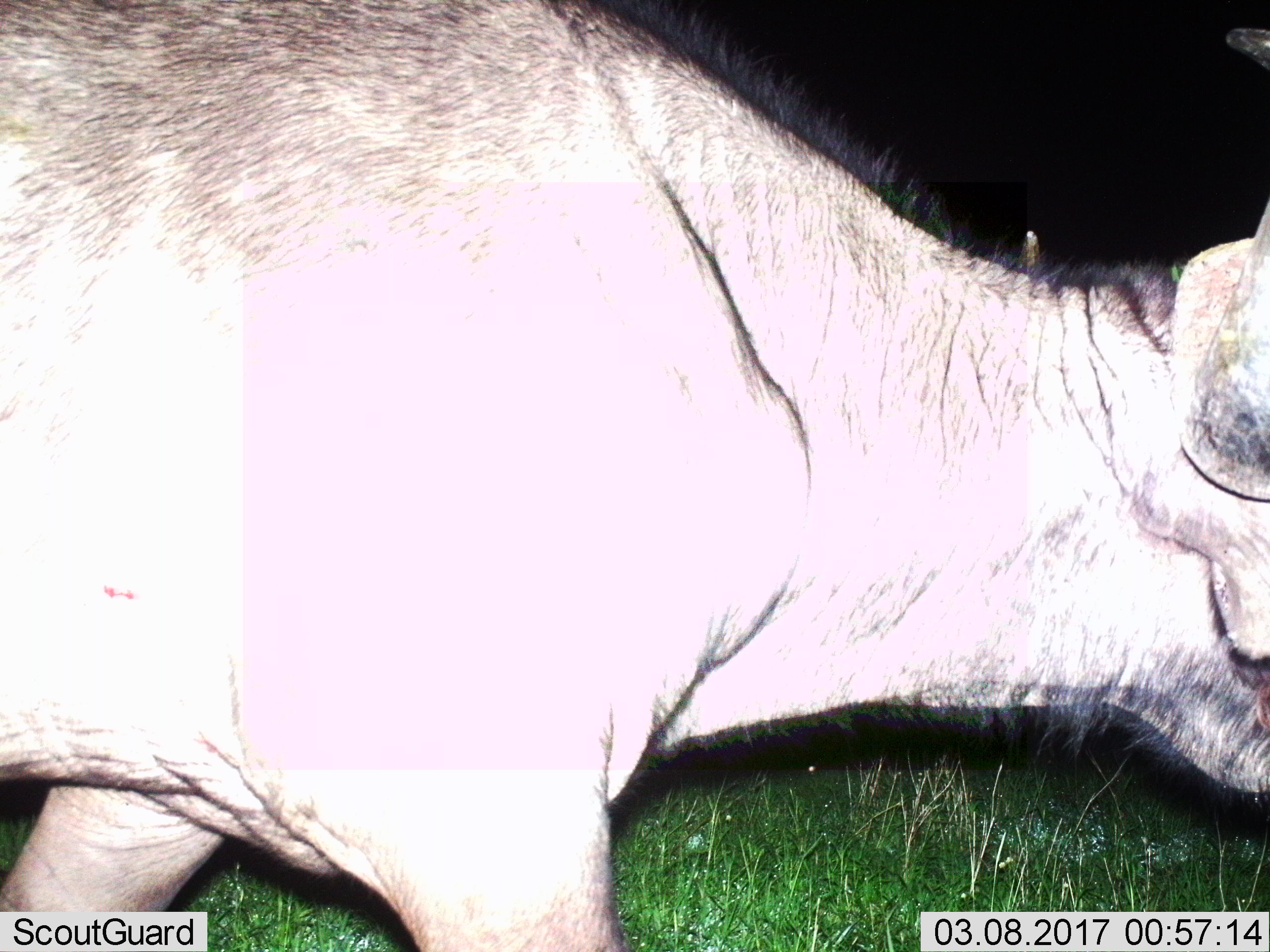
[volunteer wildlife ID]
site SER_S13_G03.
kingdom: Animalia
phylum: Chordata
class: Mammalia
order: Artiodactyla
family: Bovidae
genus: Syncerus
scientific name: Syncerus caffer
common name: african buffalo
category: buffalo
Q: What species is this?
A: Buffalo (african buffalo) (Syncerus caffer).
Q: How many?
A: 1.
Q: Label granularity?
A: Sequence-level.